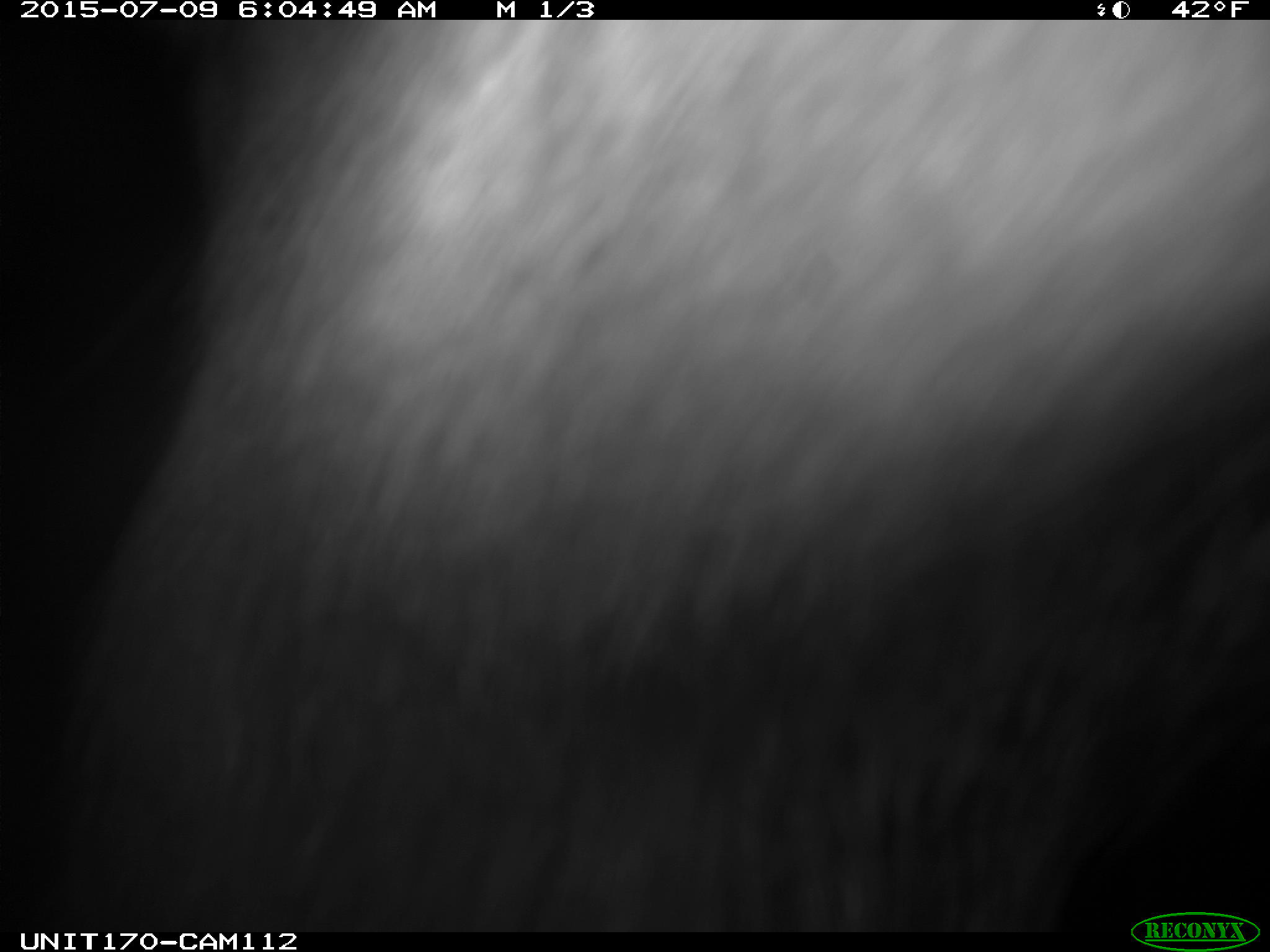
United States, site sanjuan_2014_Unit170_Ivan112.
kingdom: Animalia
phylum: Chordata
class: Mammalia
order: Artiodactyla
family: Cervidae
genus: Cervus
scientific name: Cervus elaphus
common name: red deer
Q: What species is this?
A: Cervus elaphus (red deer).